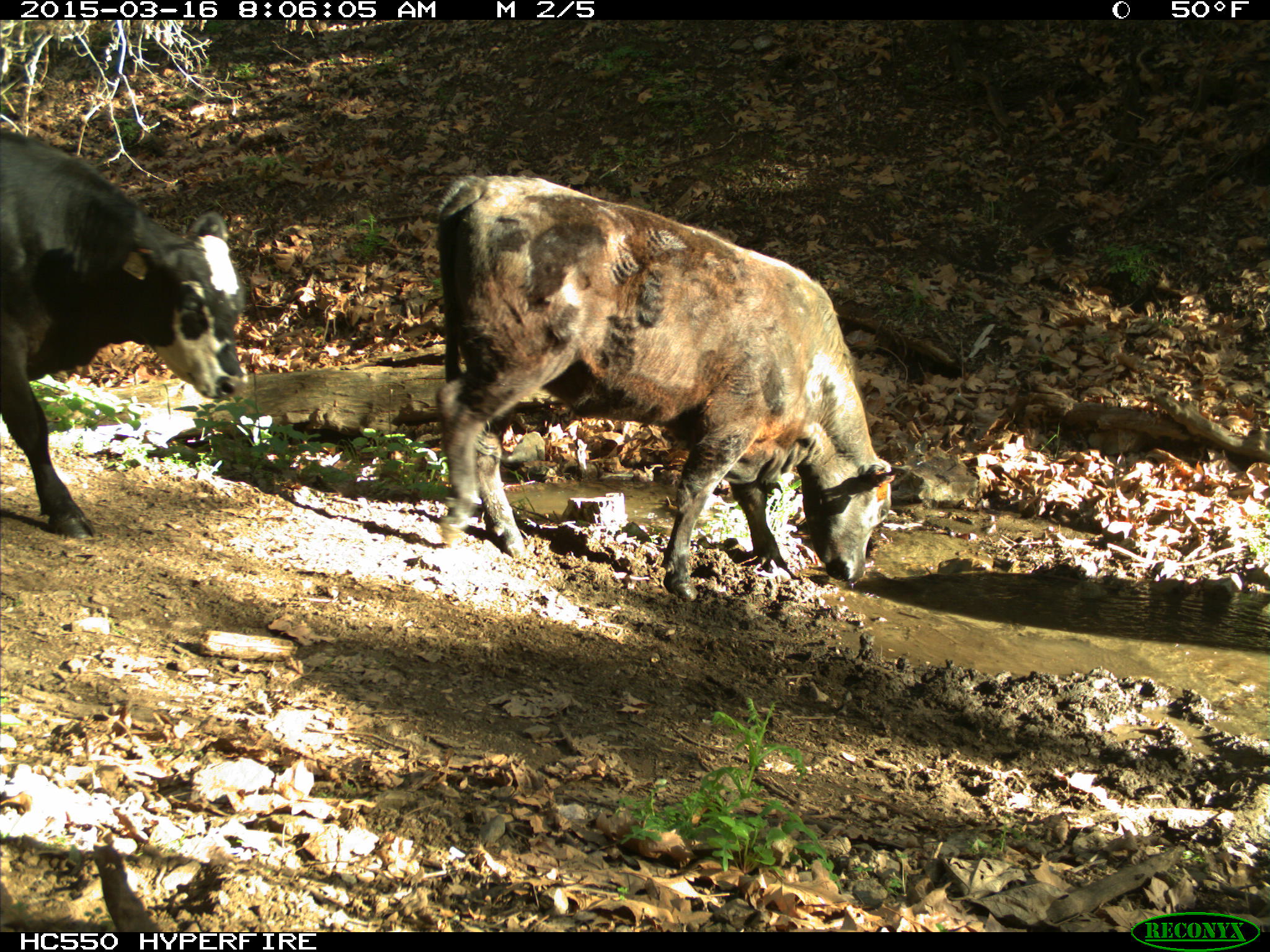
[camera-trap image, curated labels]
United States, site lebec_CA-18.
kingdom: Animalia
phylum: Chordata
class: Mammalia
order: Artiodactyla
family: Bovidae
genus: Bos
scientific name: Bos taurus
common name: domestic cow